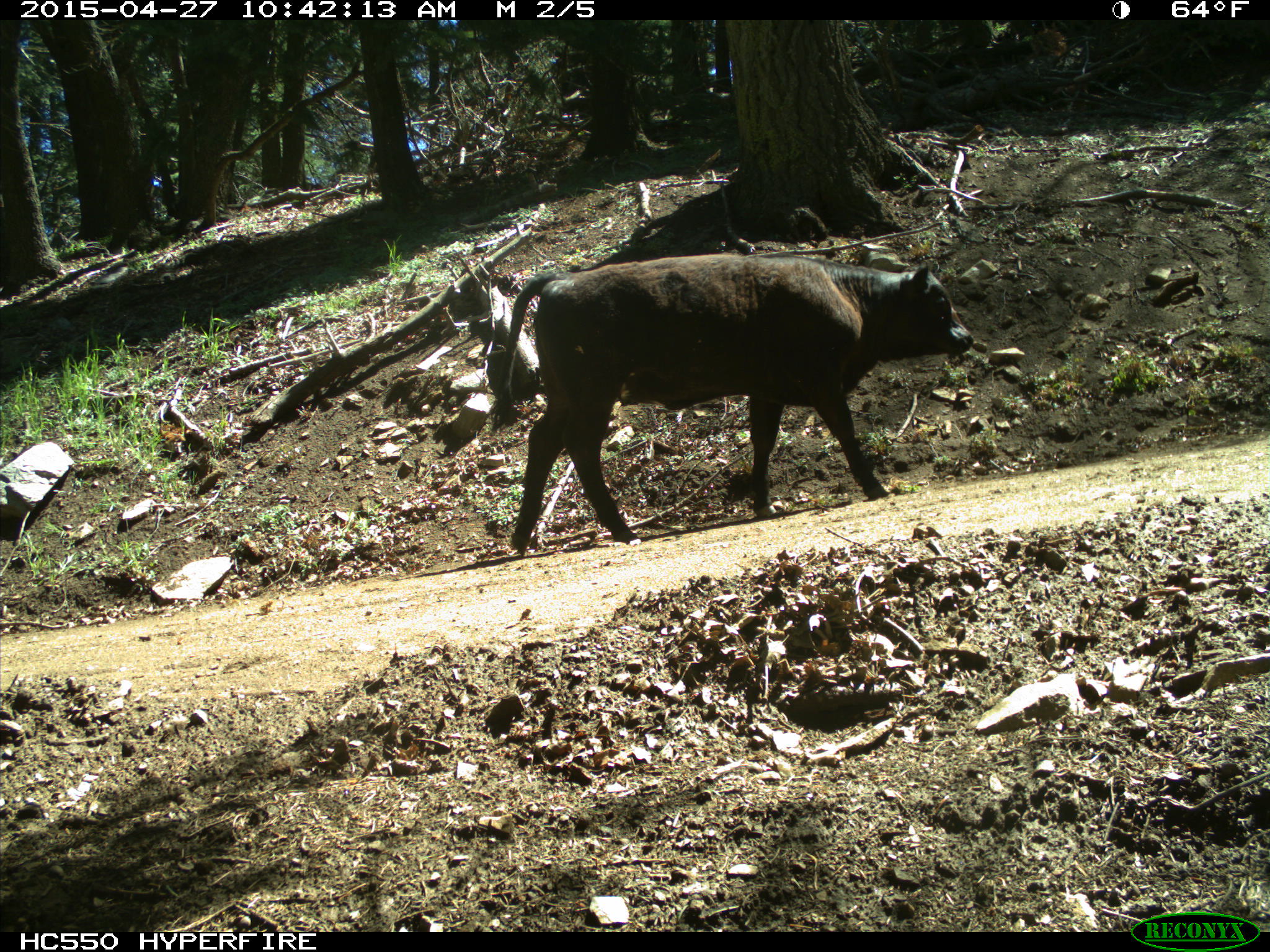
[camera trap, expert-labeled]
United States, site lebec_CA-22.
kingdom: Animalia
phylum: Chordata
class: Mammalia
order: Artiodactyla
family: Bovidae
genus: Bos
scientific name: Bos taurus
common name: domestic cow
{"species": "Bos taurus (domestic cow)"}